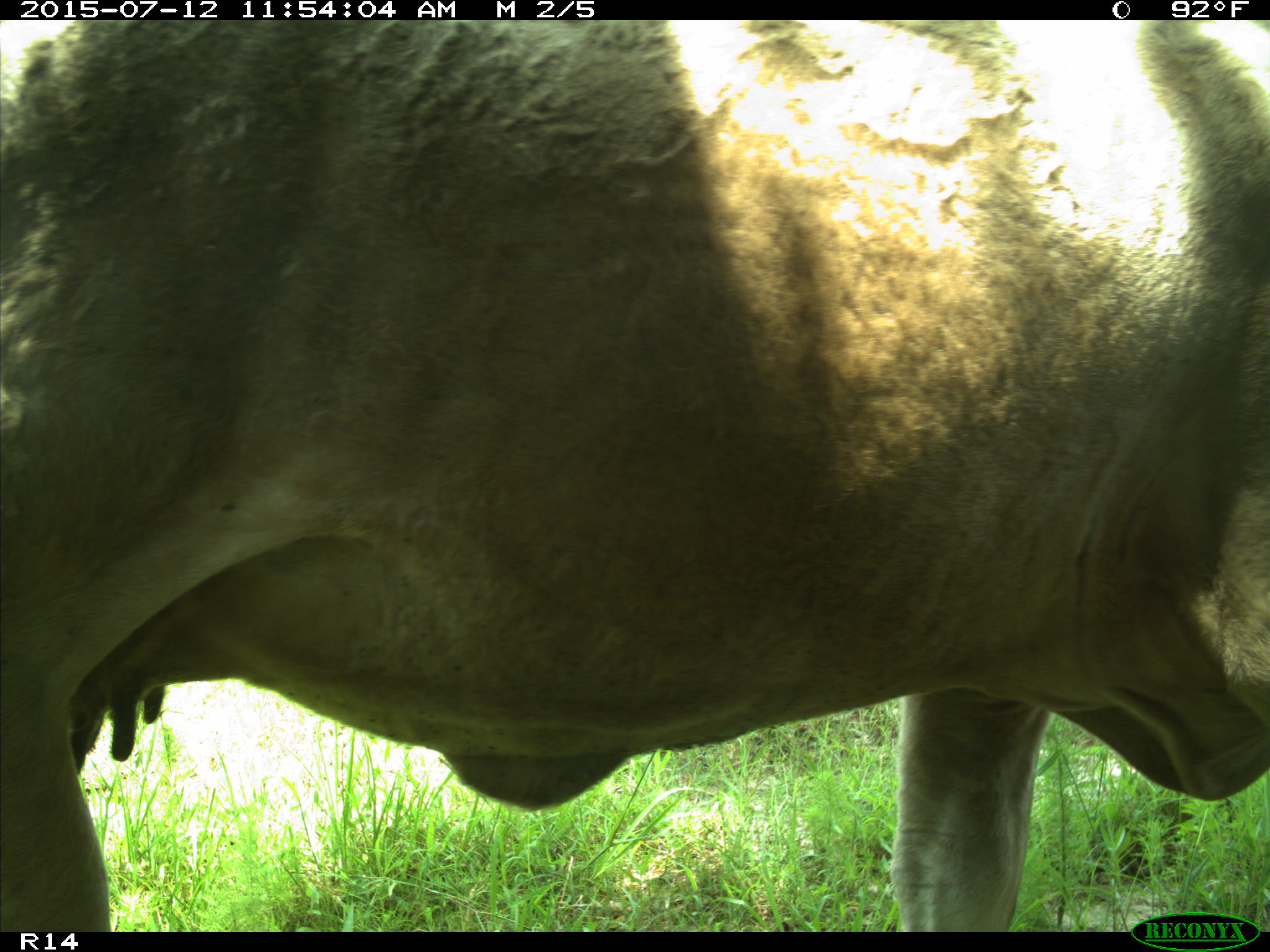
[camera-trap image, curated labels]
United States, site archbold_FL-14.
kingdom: Animalia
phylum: Chordata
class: Mammalia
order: Artiodactyla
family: Bovidae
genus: Bos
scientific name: Bos taurus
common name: domestic cow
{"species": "Bos taurus (domestic cow)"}